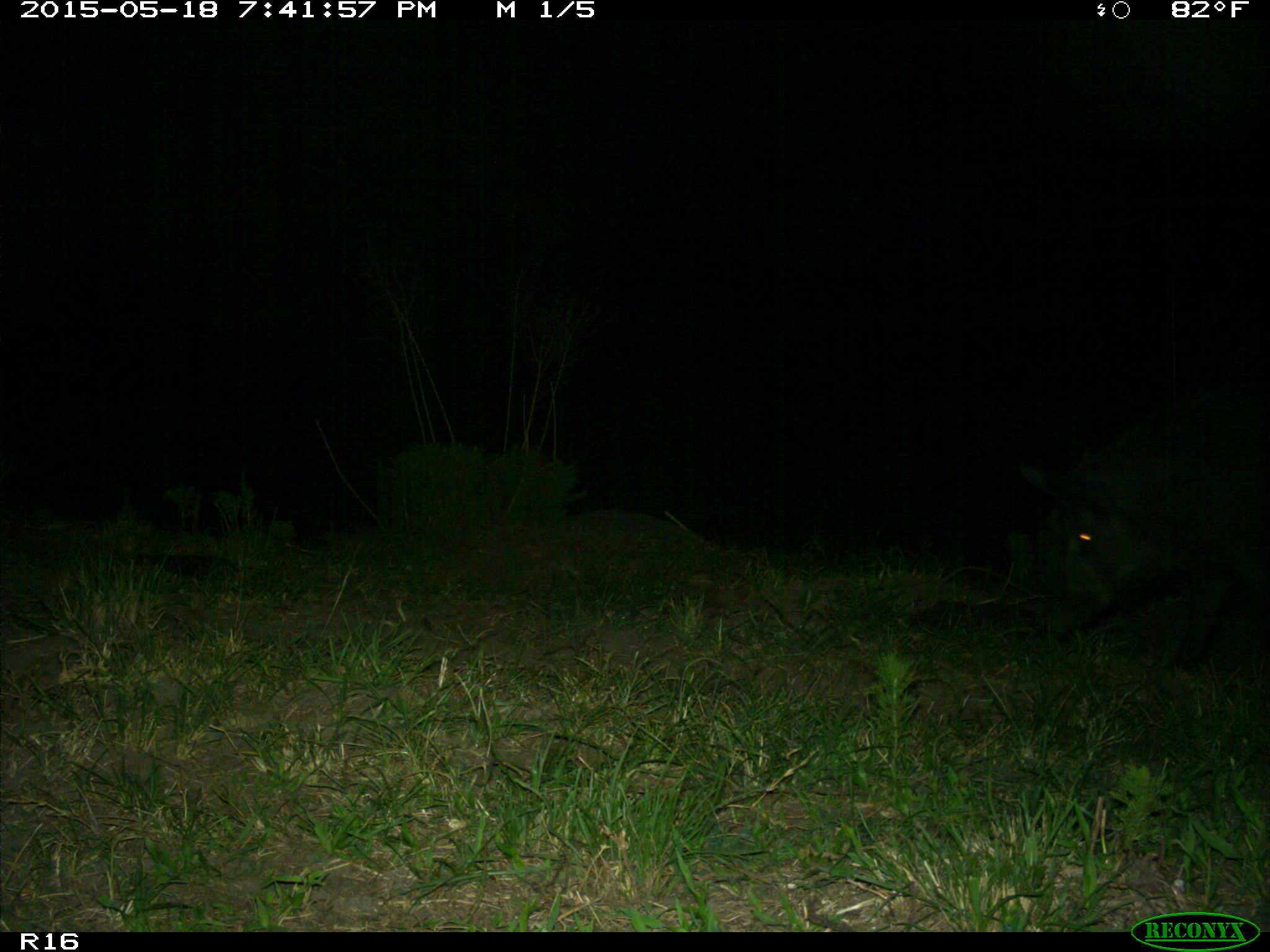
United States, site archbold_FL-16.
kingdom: Animalia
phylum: Chordata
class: Mammalia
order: Artiodactyla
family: Suidae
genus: Sus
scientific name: Sus scrofa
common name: wild boar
Sus scrofa (wild boar).